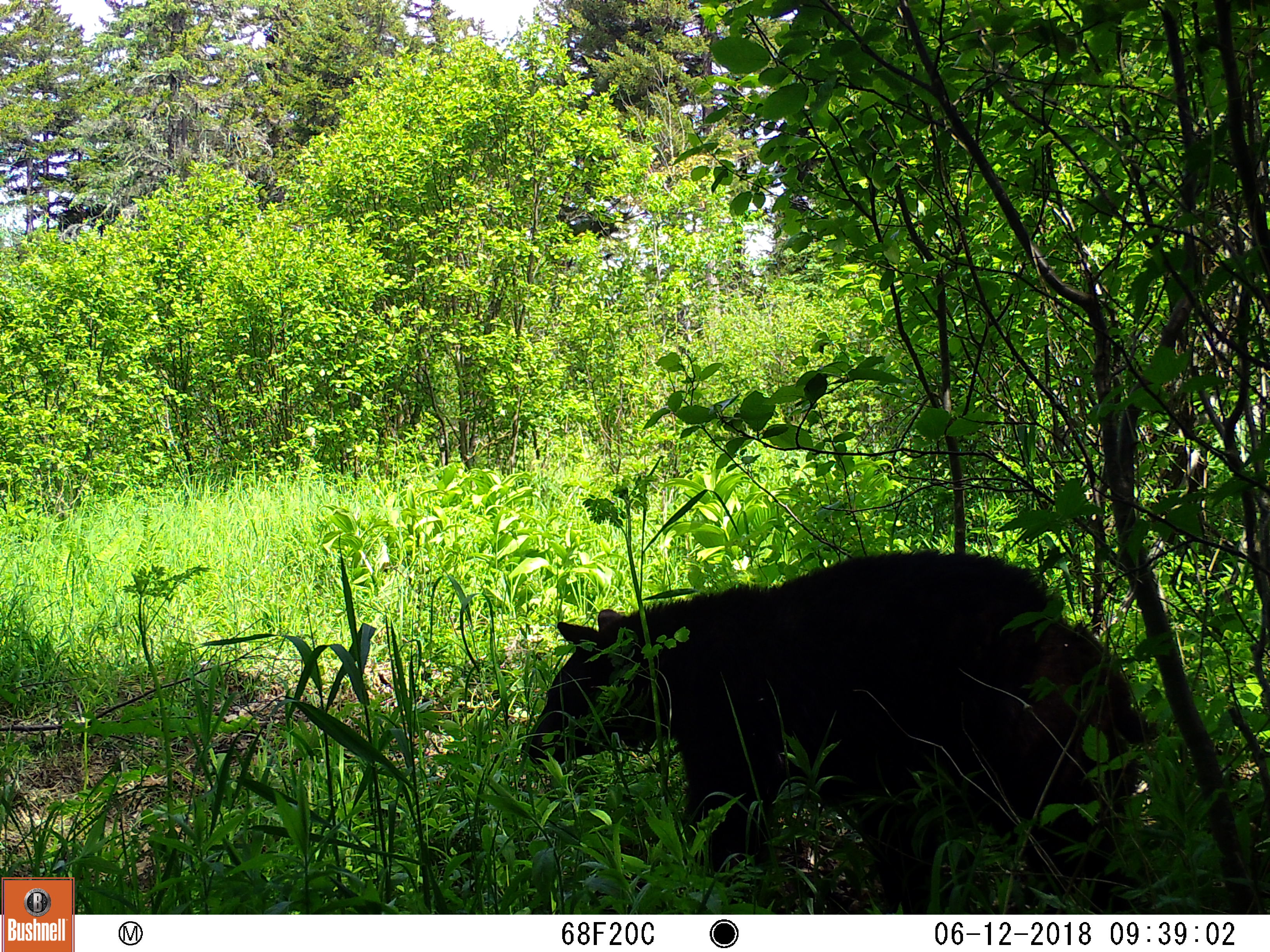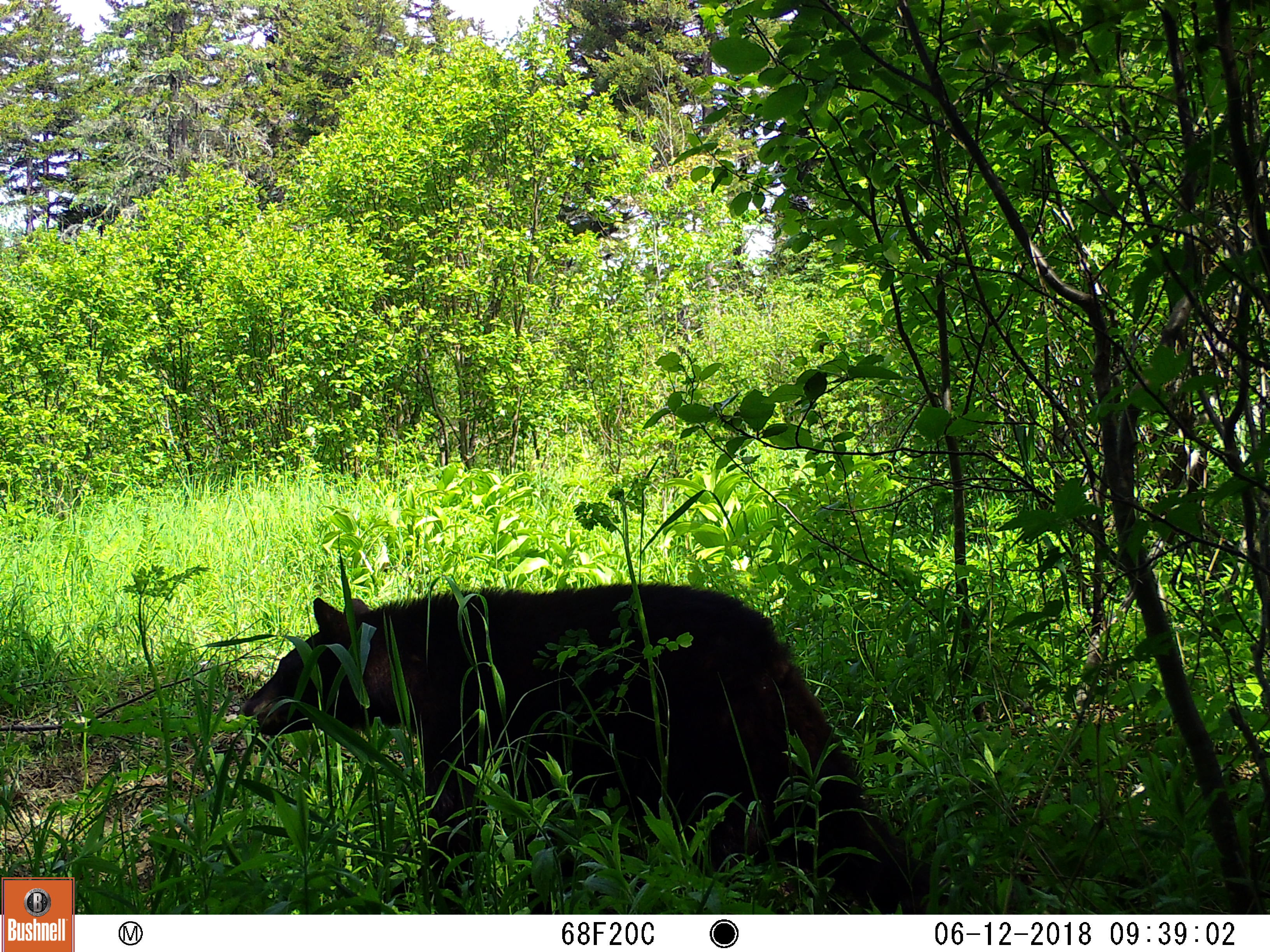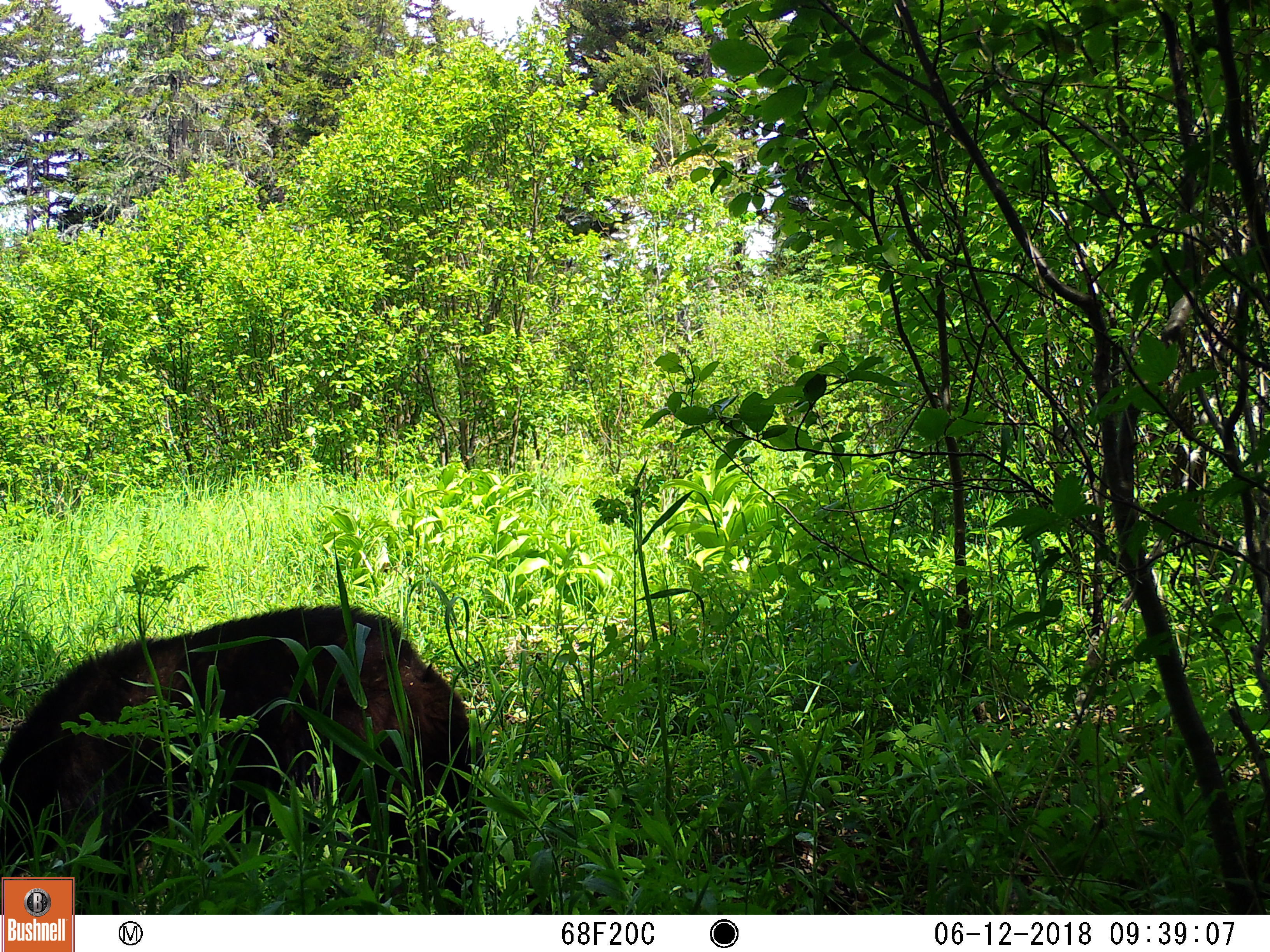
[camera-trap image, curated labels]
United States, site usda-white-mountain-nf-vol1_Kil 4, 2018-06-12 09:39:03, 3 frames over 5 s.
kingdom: Animalia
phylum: Chordata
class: Mammalia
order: Carnivora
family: Ursidae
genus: Ursus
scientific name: Ursus americanus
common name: black bear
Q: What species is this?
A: Black bear (Ursus americanus).